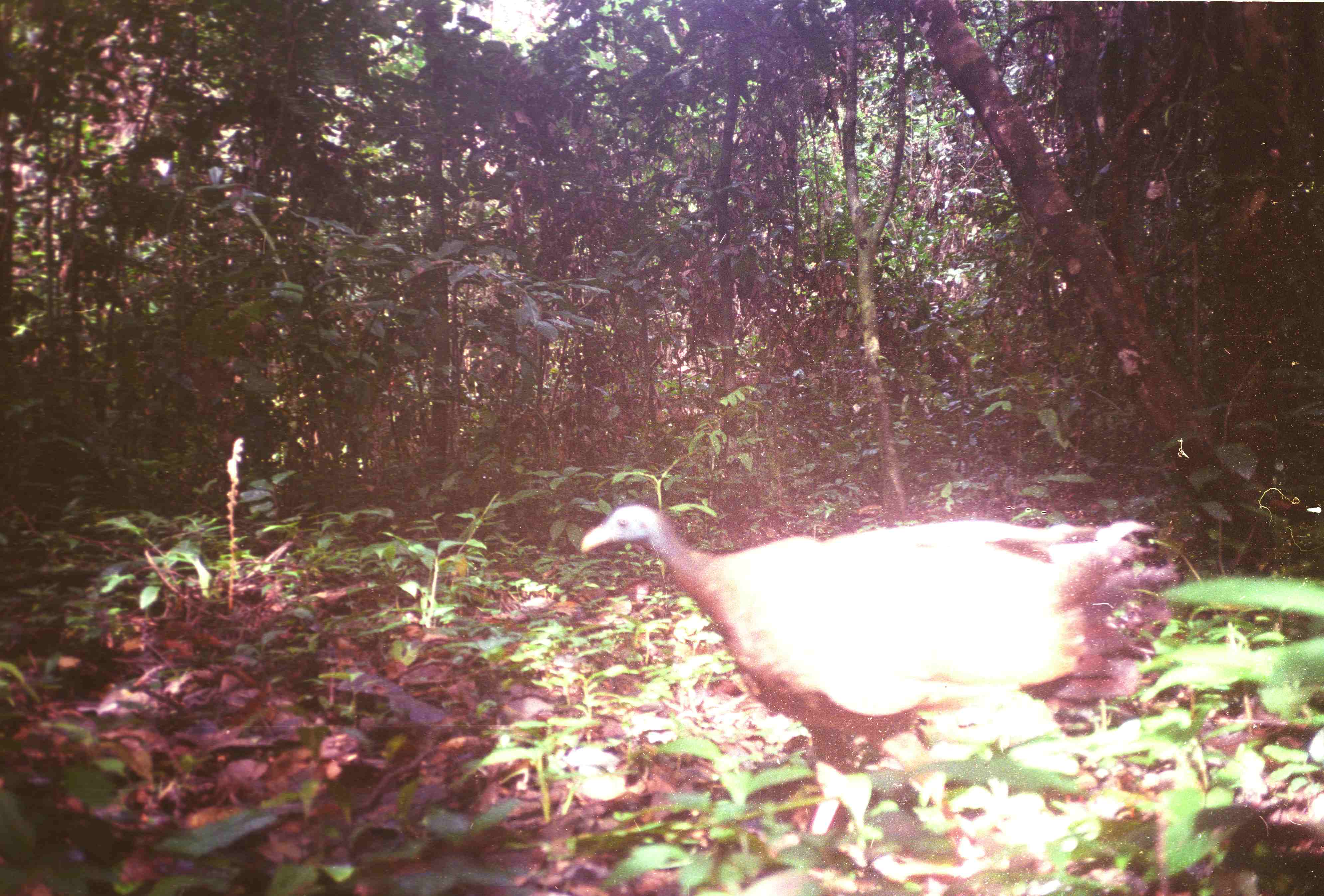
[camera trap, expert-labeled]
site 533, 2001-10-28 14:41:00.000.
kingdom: Animalia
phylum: Chordata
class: Aves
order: Galliformes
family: Phasianidae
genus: Argusianus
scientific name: Argusianus argus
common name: great argus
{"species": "Argusianus argus (great argus)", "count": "1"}